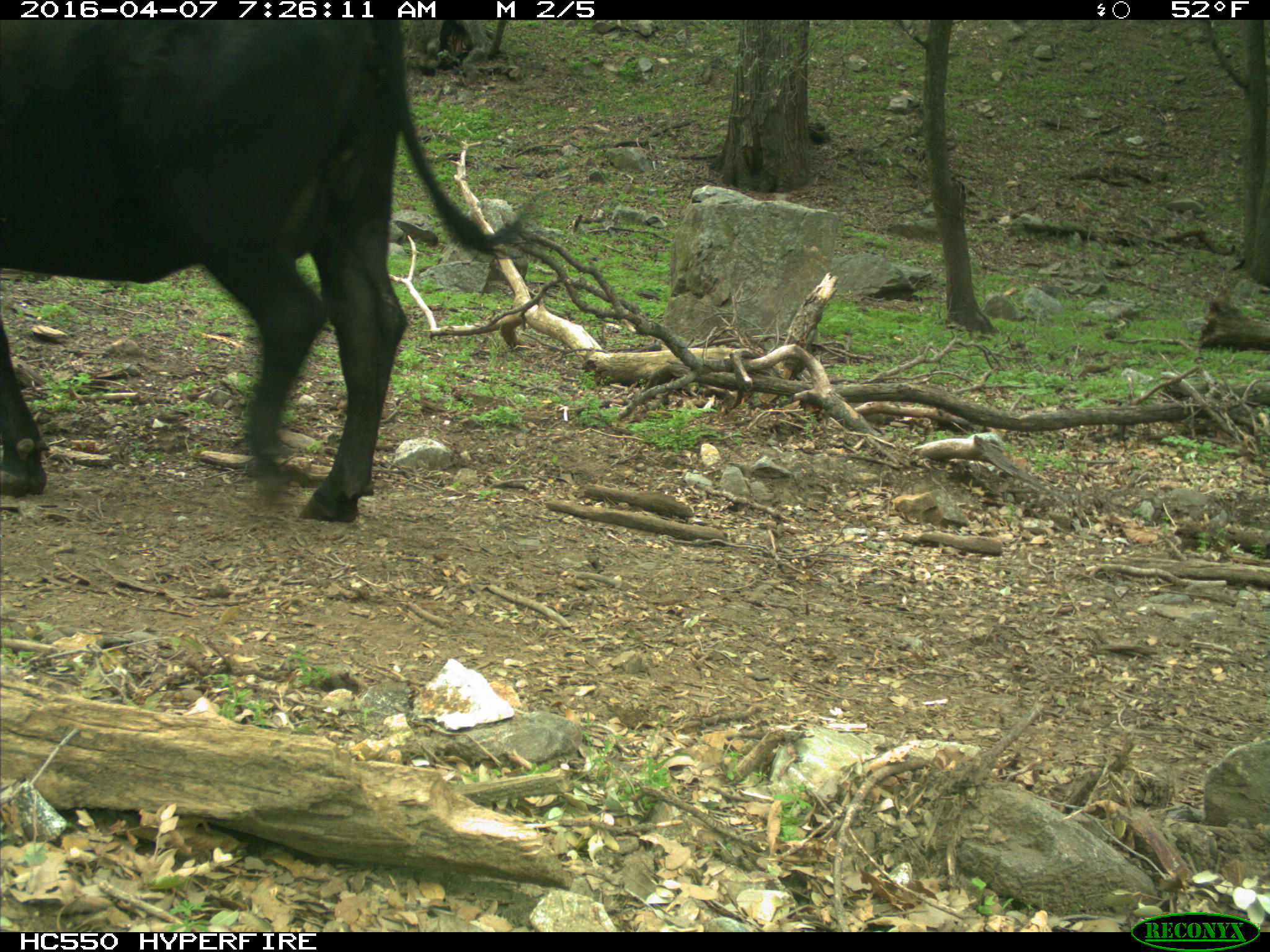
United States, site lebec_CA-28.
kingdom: Animalia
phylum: Chordata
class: Mammalia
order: Artiodactyla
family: Bovidae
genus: Bos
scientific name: Bos taurus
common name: domestic cow